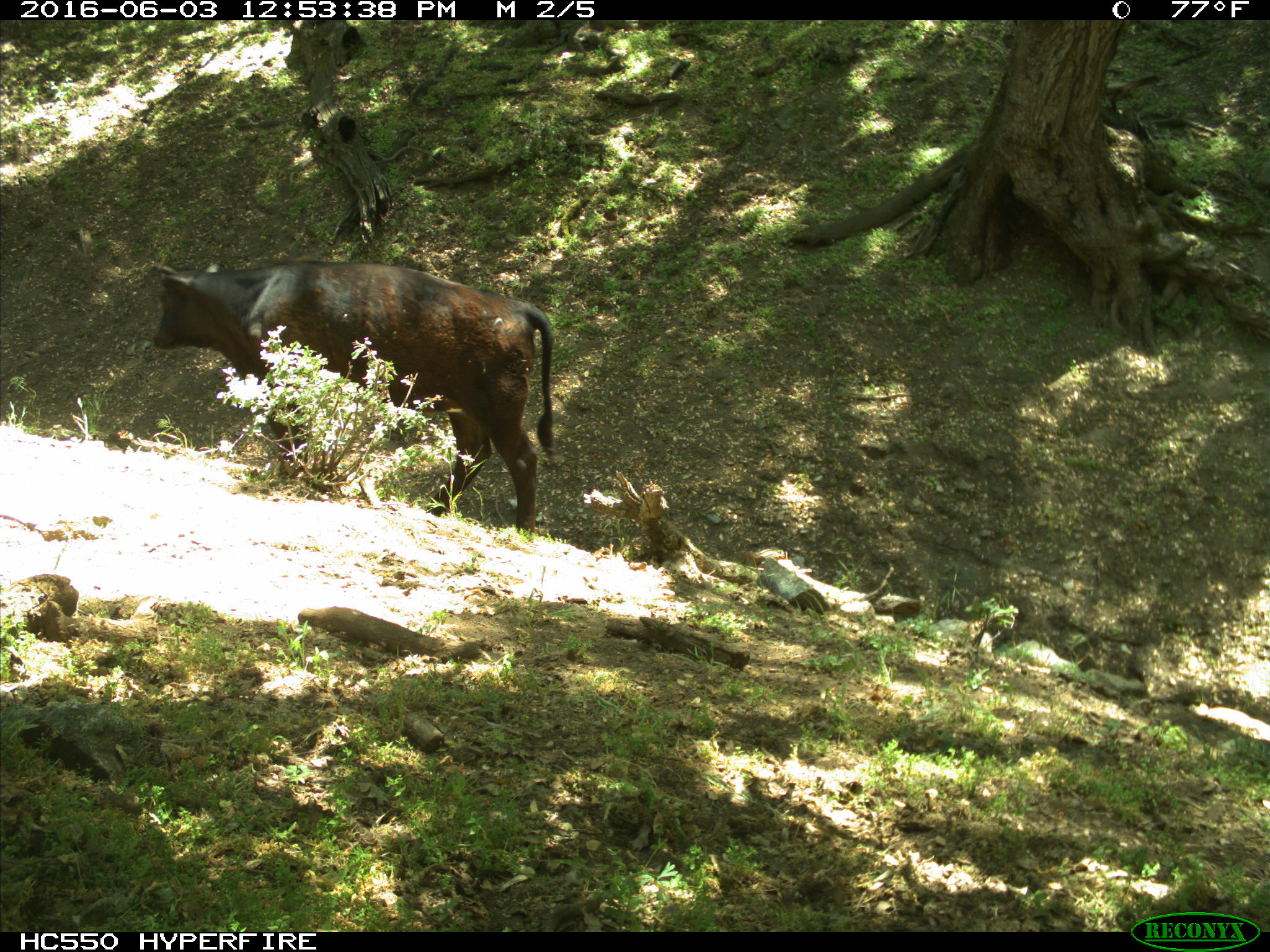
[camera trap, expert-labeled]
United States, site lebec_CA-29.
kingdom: Animalia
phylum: Chordata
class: Mammalia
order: Artiodactyla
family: Bovidae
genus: Bos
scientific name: Bos taurus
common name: domestic cow